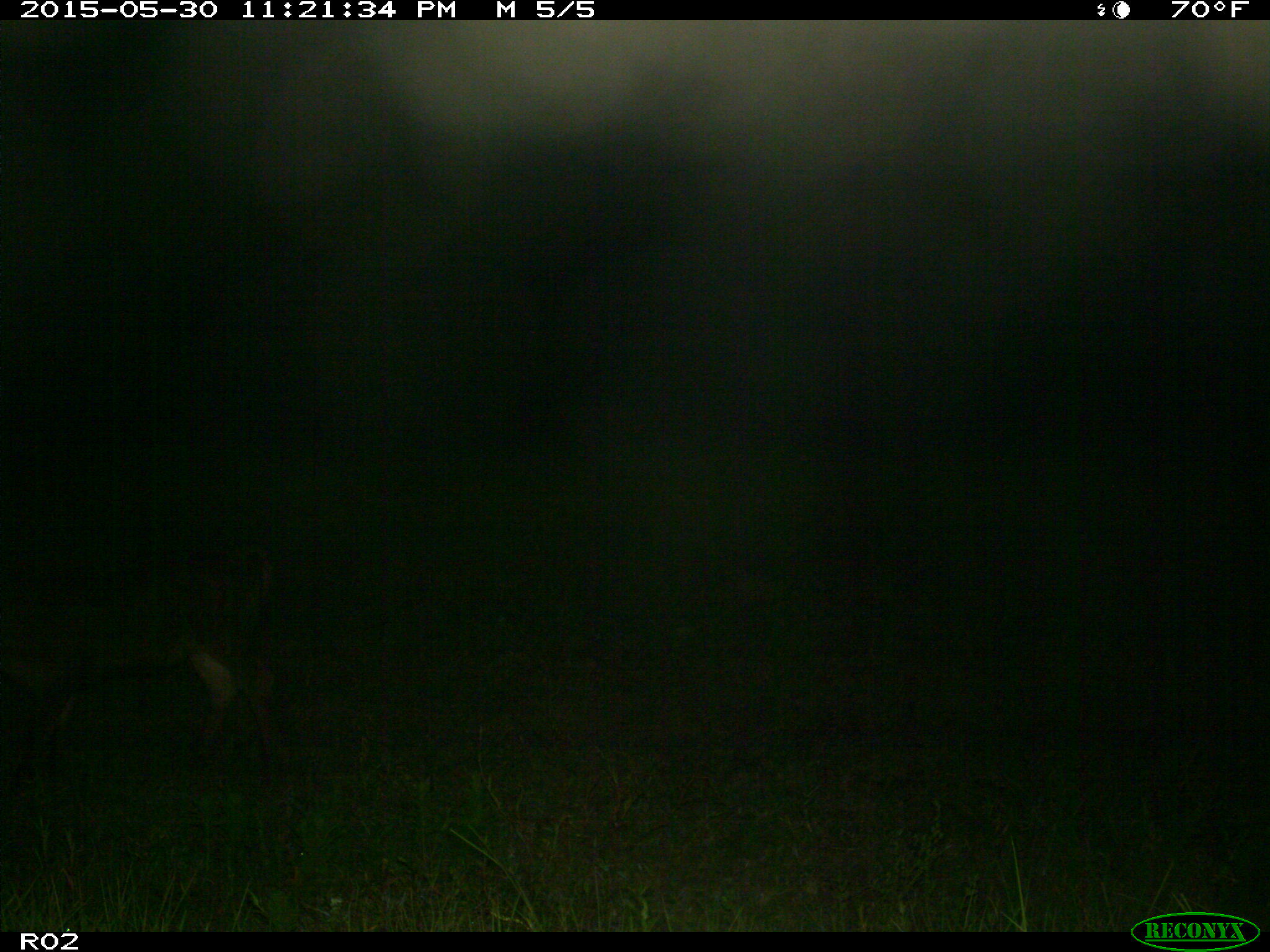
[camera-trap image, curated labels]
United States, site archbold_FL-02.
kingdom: Animalia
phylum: Chordata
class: Mammalia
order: Artiodactyla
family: Bovidae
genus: Bos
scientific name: Bos taurus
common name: domestic cow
Bos taurus (domestic cow).